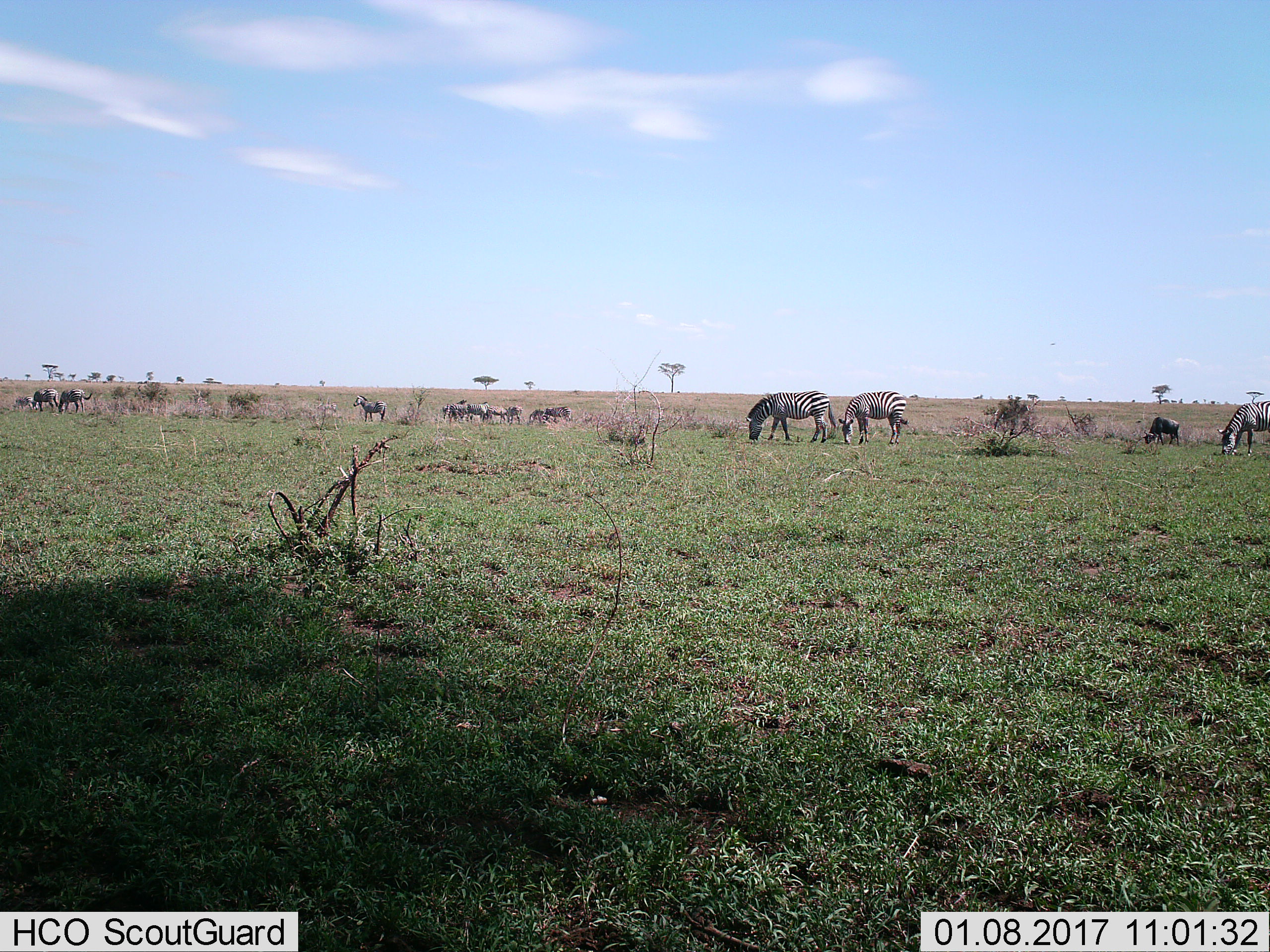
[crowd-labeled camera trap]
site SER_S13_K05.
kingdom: Animalia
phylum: Chordata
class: Mammalia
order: Perissodactyla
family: Equidae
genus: Equus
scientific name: Equus quagga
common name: plains zebra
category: zebraplains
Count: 11-50.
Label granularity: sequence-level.